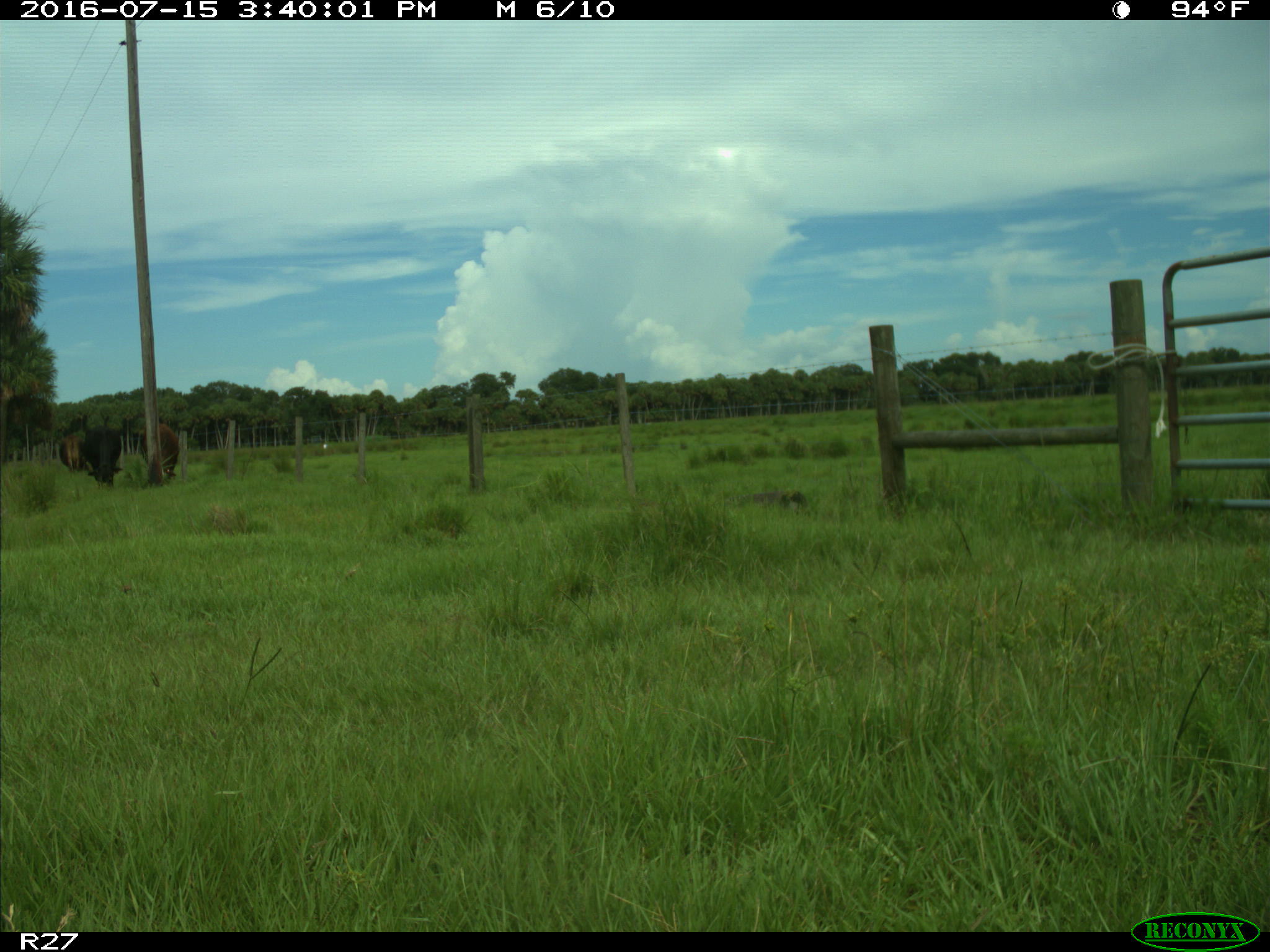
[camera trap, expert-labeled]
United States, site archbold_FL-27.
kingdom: Animalia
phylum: Chordata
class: Mammalia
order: Artiodactyla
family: Bovidae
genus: Bos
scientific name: Bos taurus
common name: domestic cow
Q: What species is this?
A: Bos taurus (domestic cow).